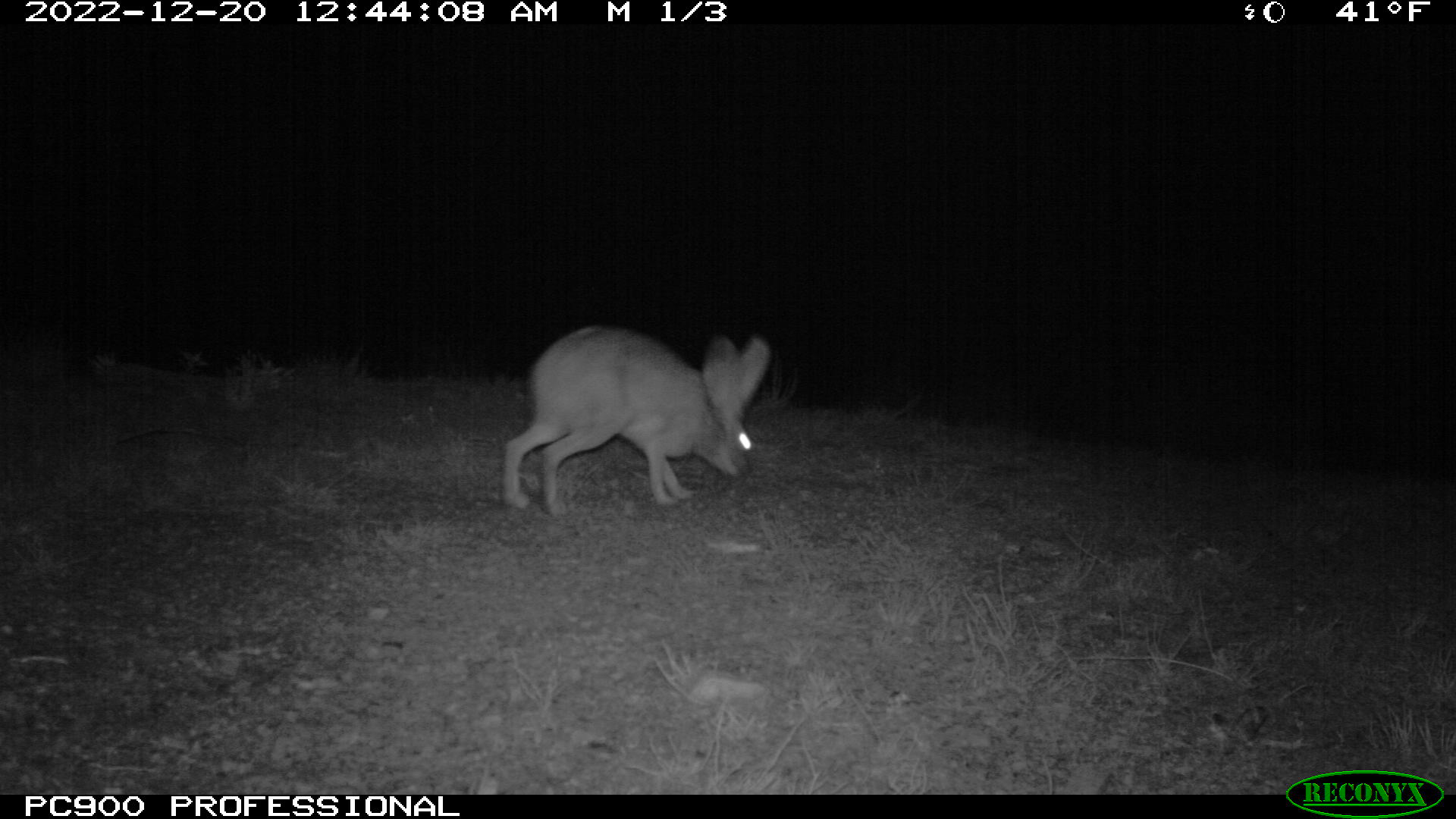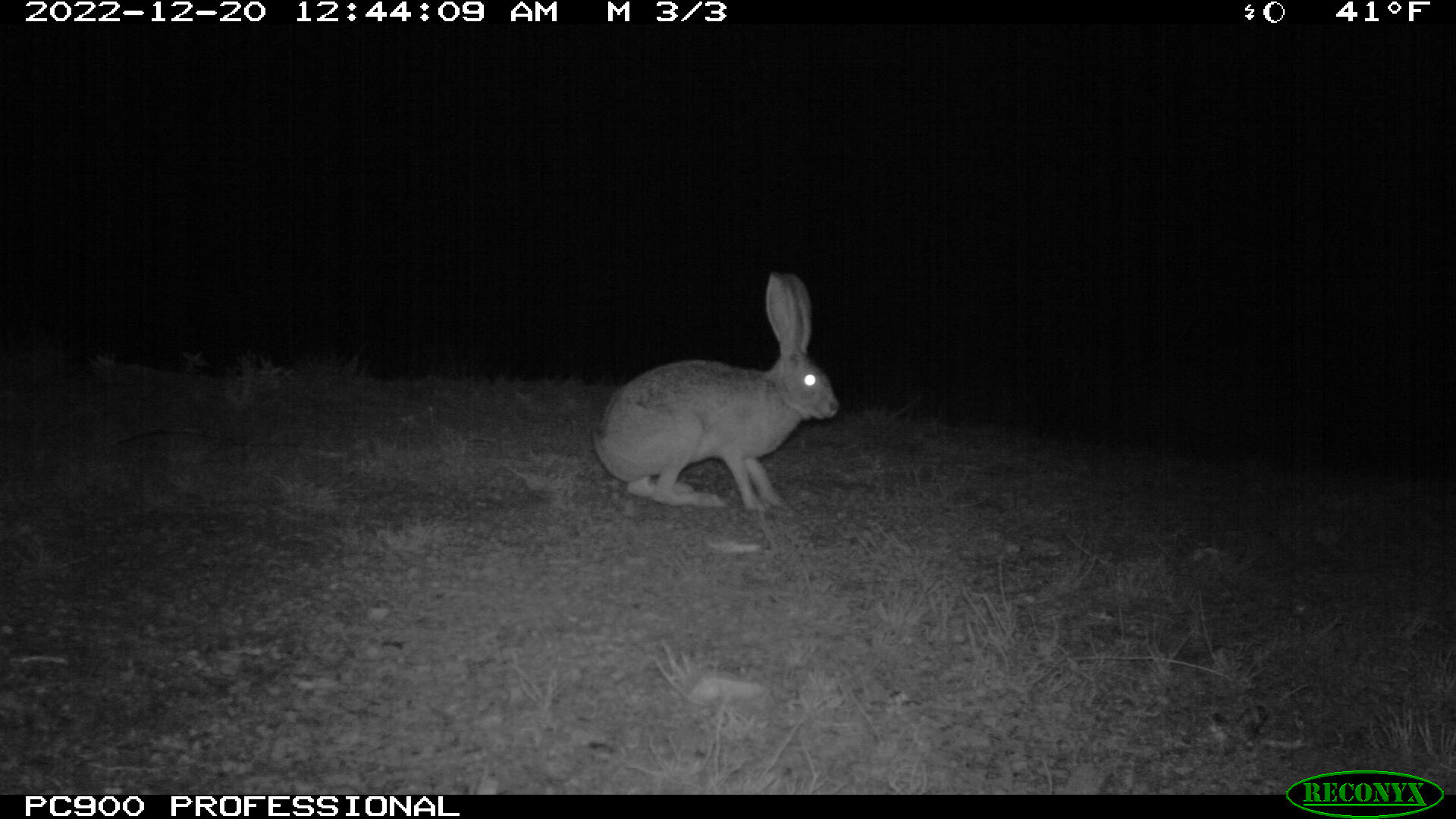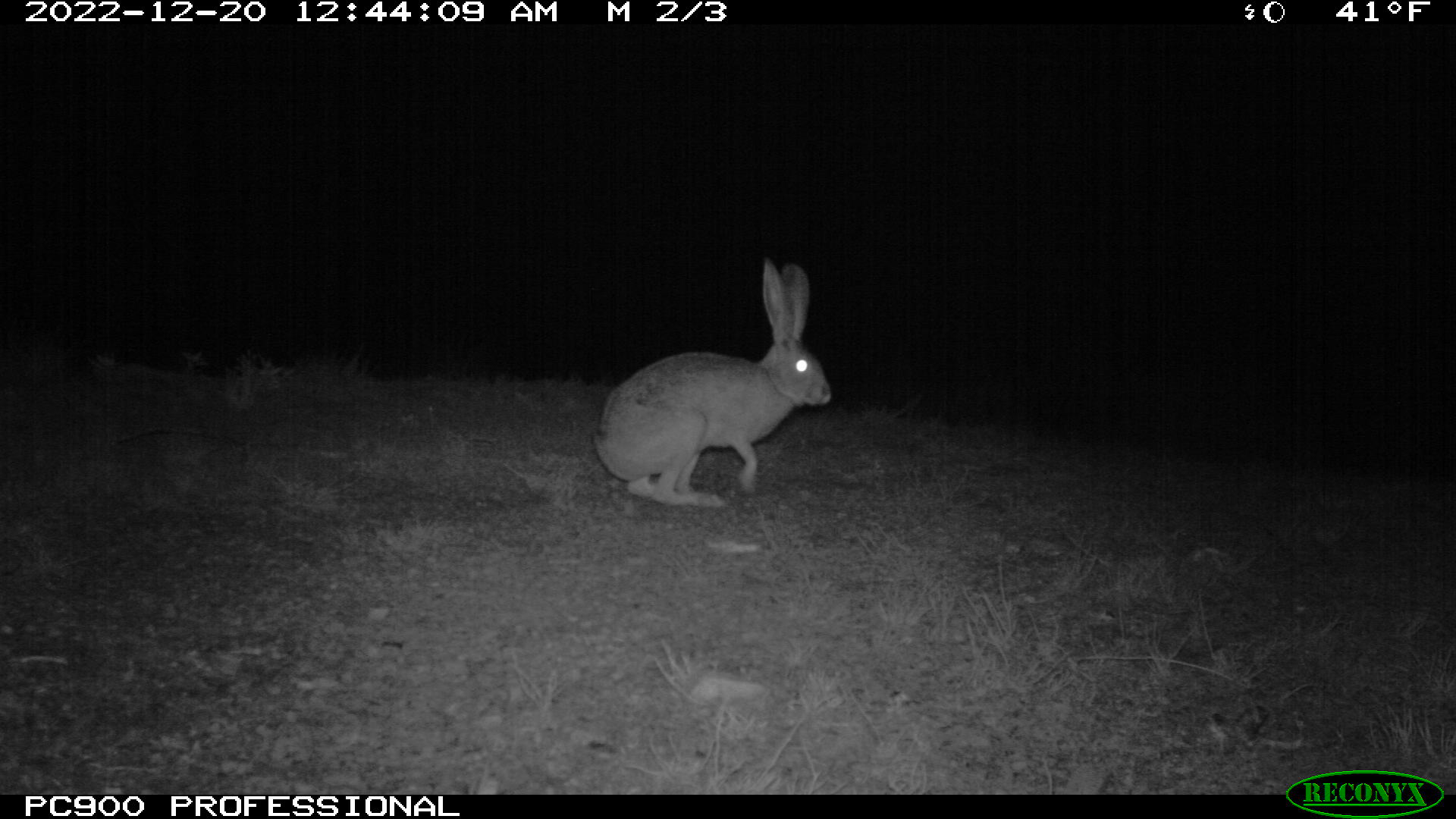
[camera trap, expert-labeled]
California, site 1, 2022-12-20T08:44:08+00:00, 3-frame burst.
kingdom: Animalia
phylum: Chordata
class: Mammalia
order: Lagomorpha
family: Leporidae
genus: Lepus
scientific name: Lepus californicus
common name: black-tailed jackrabbit